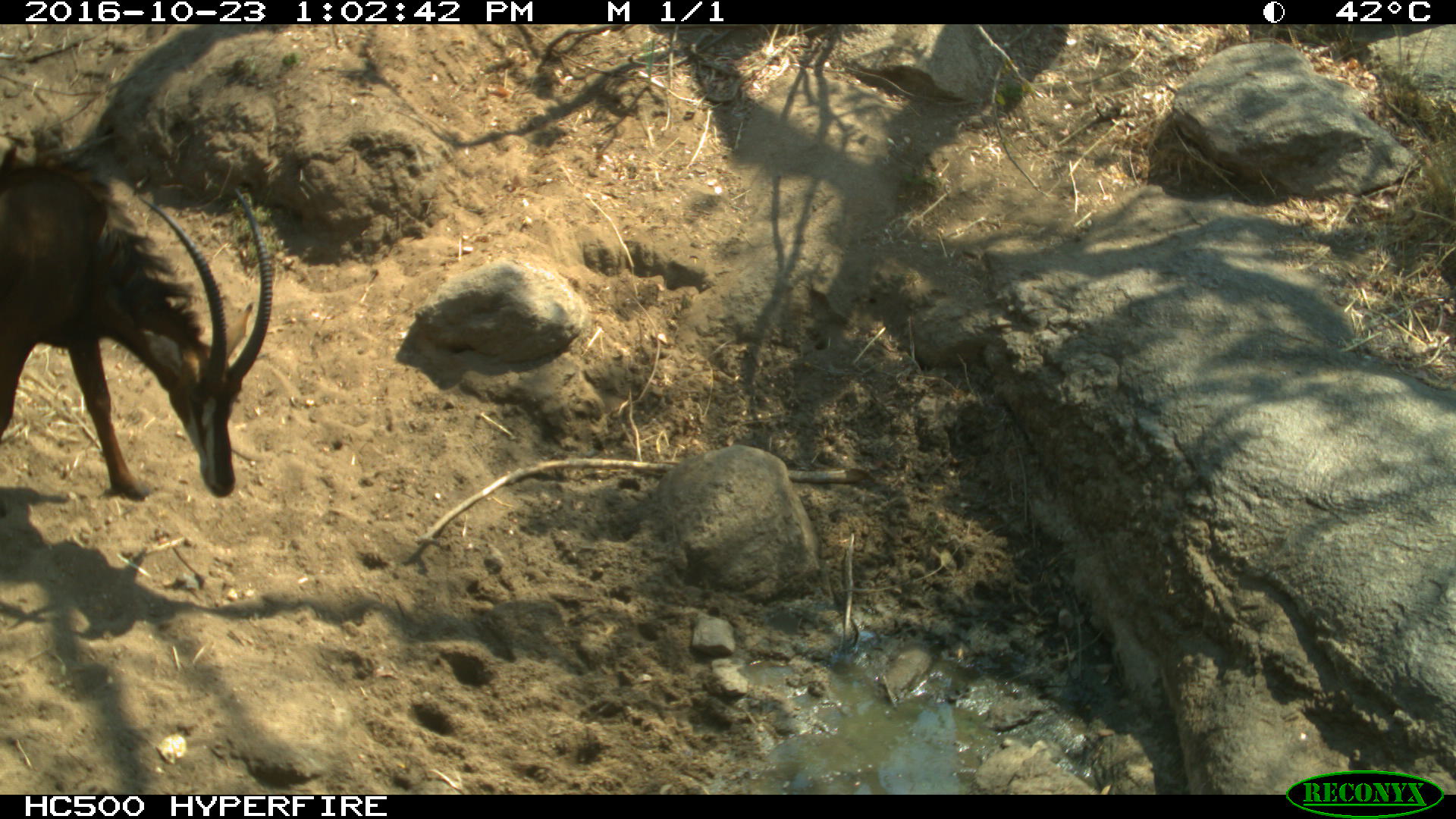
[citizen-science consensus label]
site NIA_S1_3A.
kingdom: Animalia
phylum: Chordata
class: Mammalia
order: Artiodactyla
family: Bovidae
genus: Hippotragus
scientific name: Hippotragus niger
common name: sable antelope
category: sable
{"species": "sable (sable antelope) (Hippotragus niger)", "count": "1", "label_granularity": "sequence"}